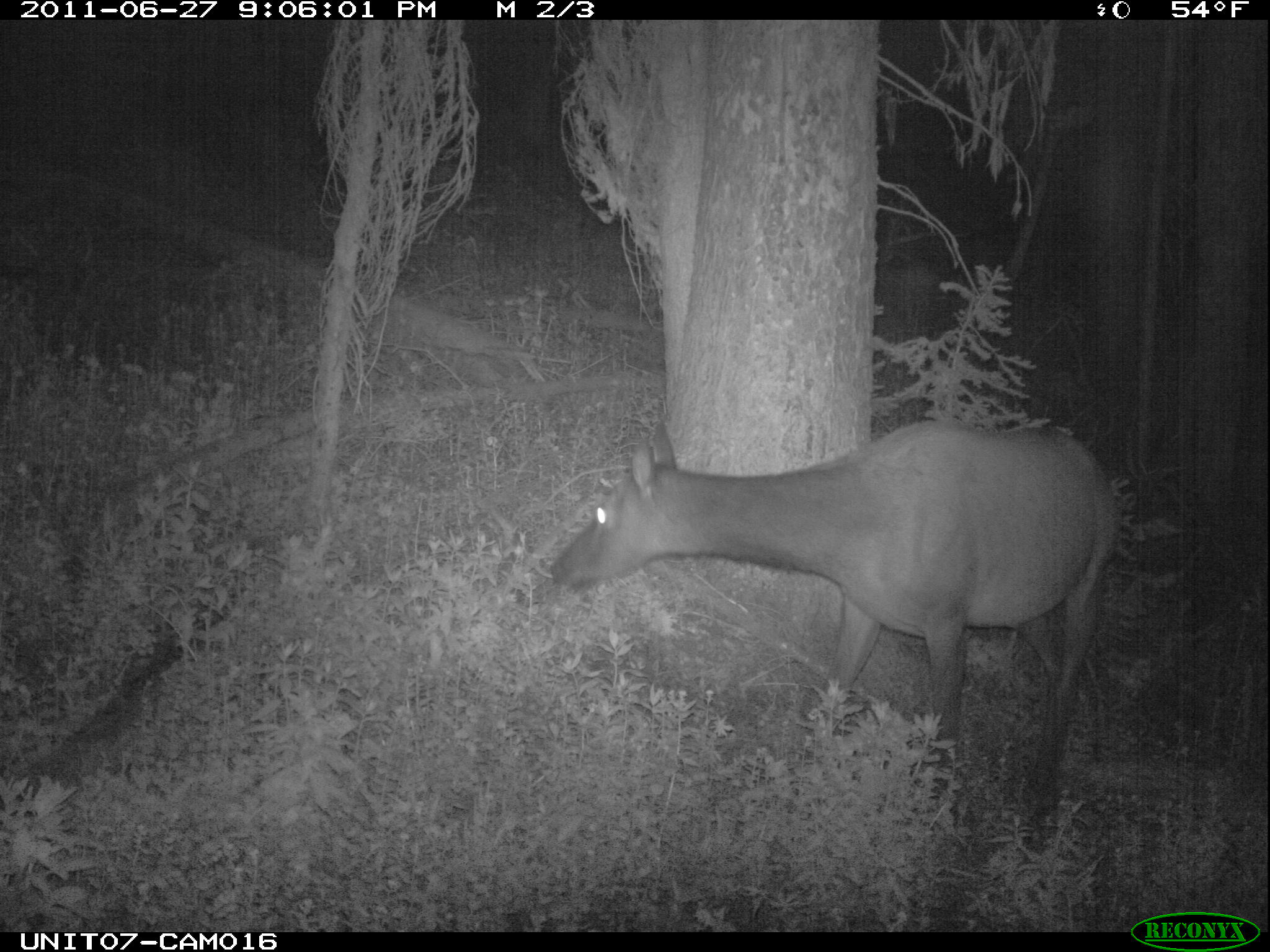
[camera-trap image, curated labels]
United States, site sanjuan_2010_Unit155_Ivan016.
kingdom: Animalia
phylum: Chordata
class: Mammalia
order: Artiodactyla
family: Cervidae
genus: Cervus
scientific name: Cervus elaphus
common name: red deer